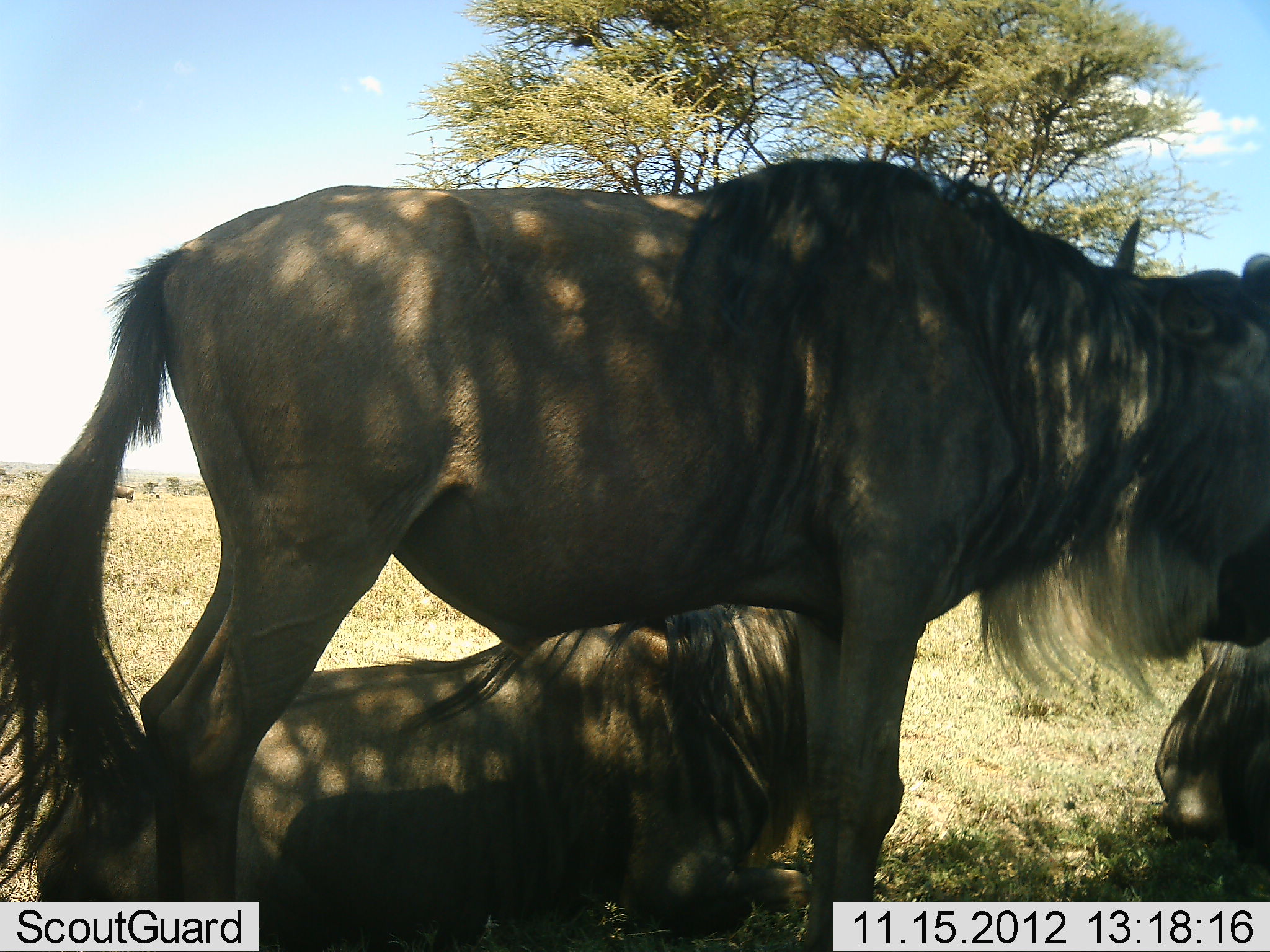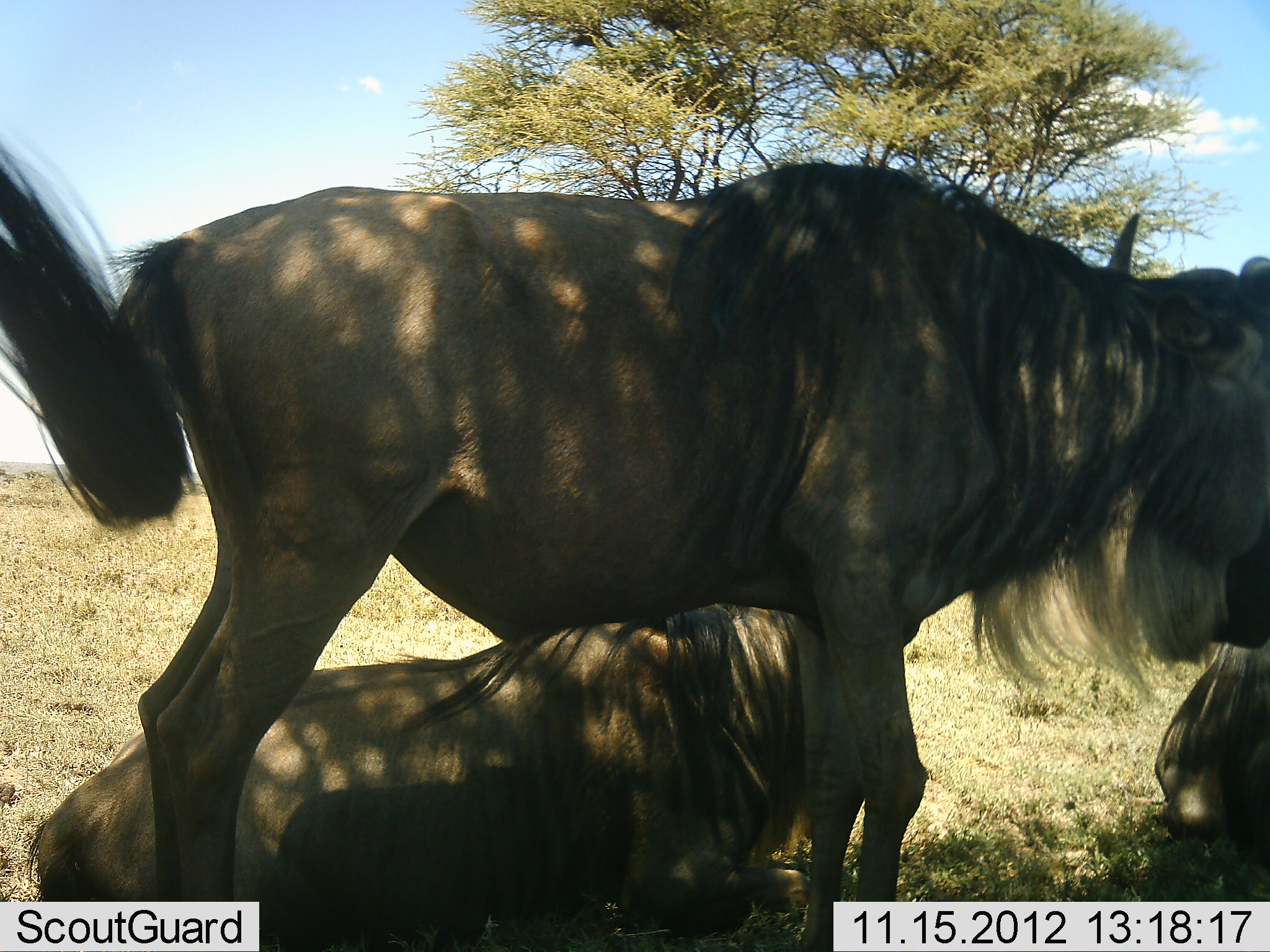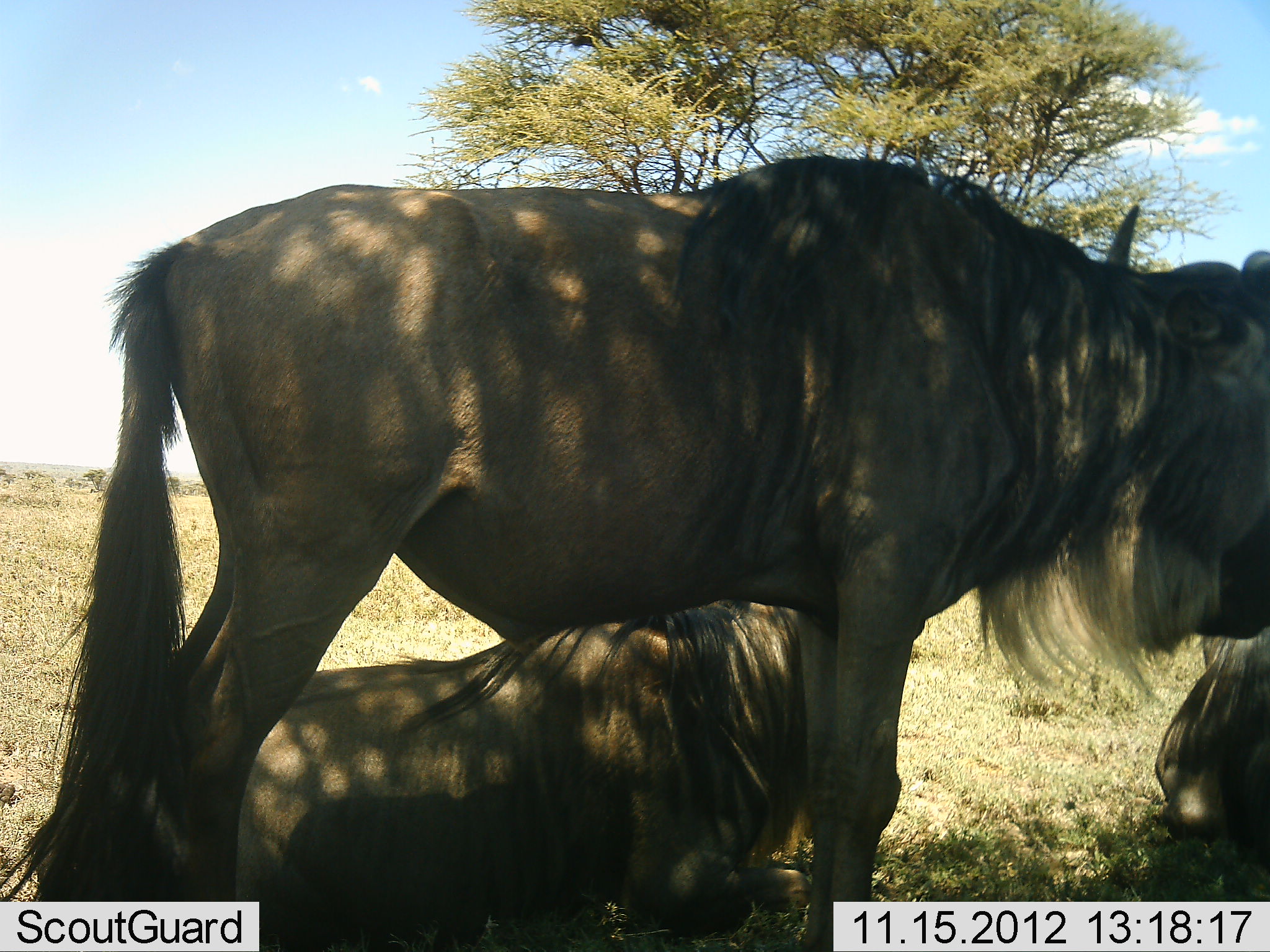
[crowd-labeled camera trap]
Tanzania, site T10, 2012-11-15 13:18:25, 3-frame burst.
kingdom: Animalia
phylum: Chordata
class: Mammalia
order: Artiodactyla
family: Bovidae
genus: Connochaetes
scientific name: Connochaetes taurinus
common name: blue wildebeest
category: wildebeest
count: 3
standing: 100%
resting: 100%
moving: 0%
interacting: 0%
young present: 0%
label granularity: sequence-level